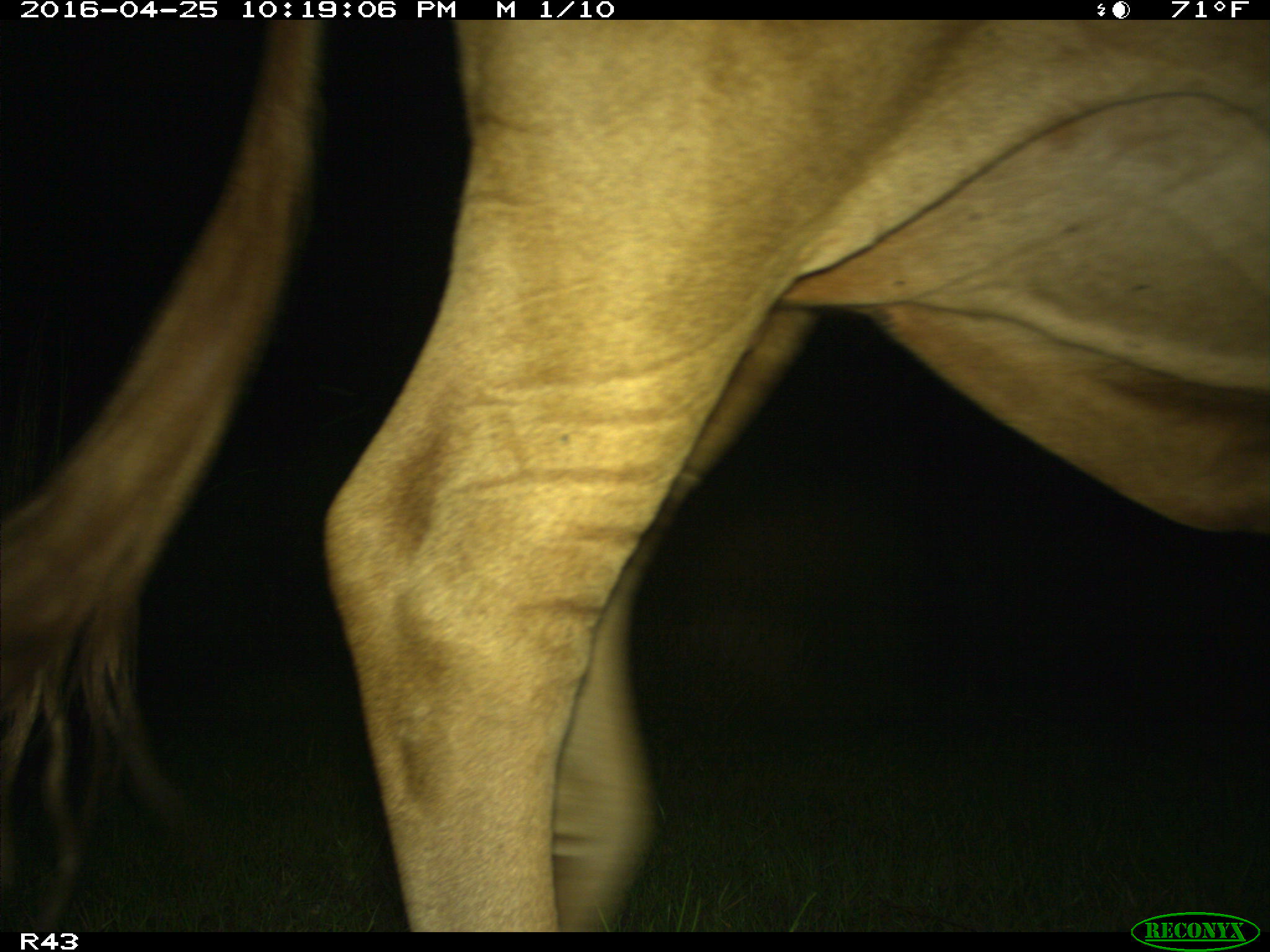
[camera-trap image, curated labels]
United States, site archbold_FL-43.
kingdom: Animalia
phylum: Chordata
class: Mammalia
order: Artiodactyla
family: Bovidae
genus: Bos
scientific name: Bos taurus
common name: domestic cow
Bos taurus (domestic cow).